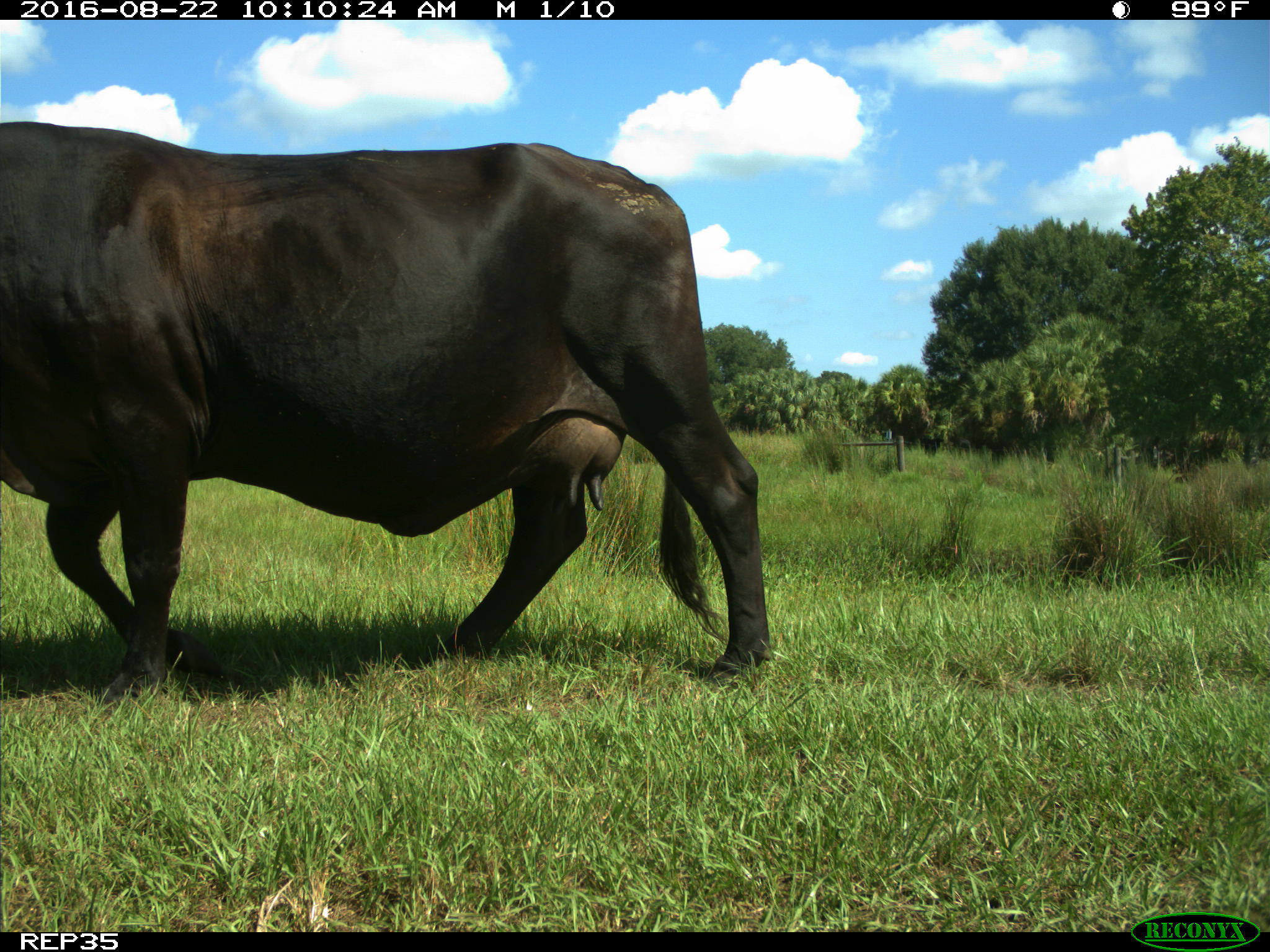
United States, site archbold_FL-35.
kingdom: Animalia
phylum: Chordata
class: Mammalia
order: Artiodactyla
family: Bovidae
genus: Bos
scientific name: Bos taurus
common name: domestic cow